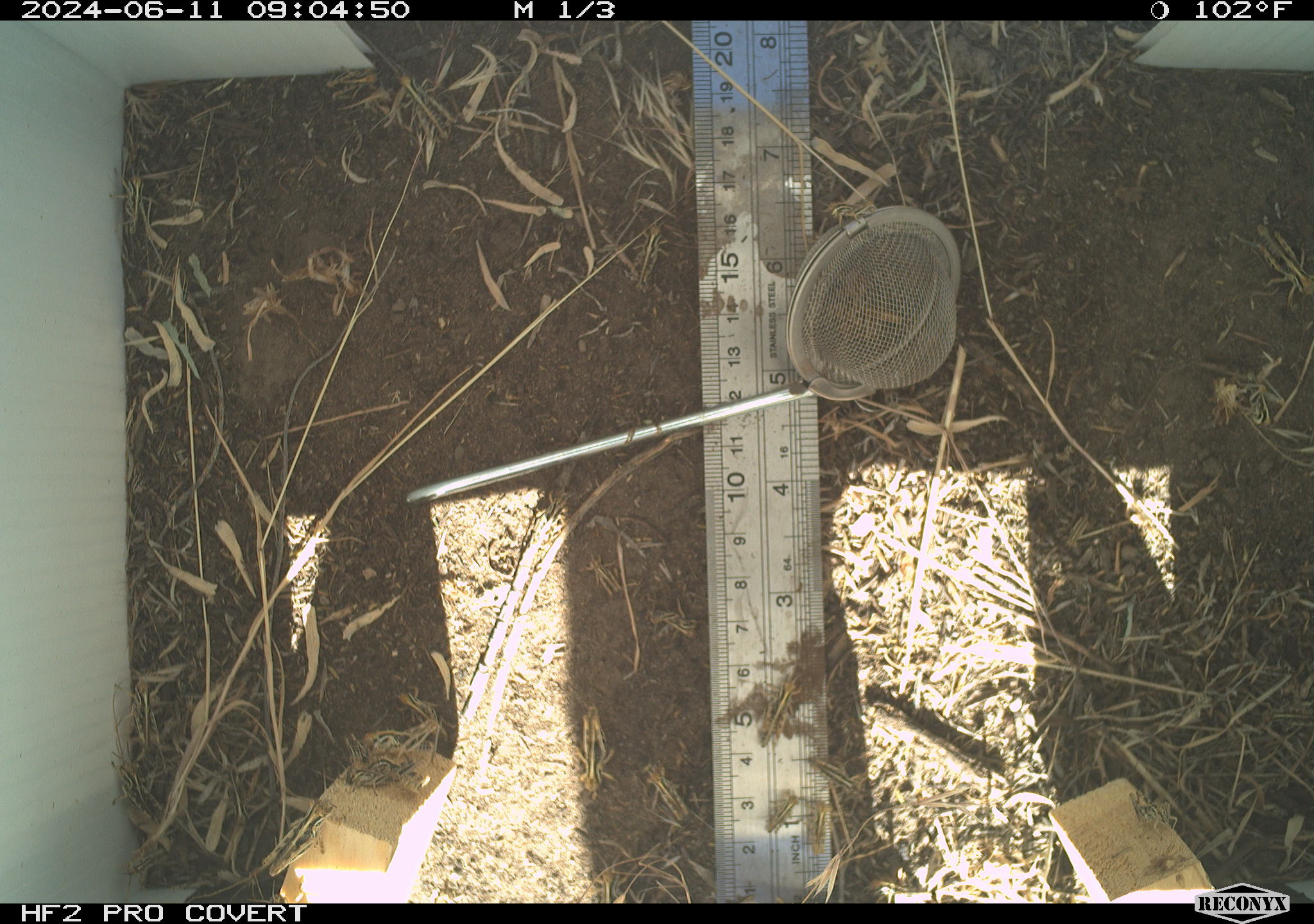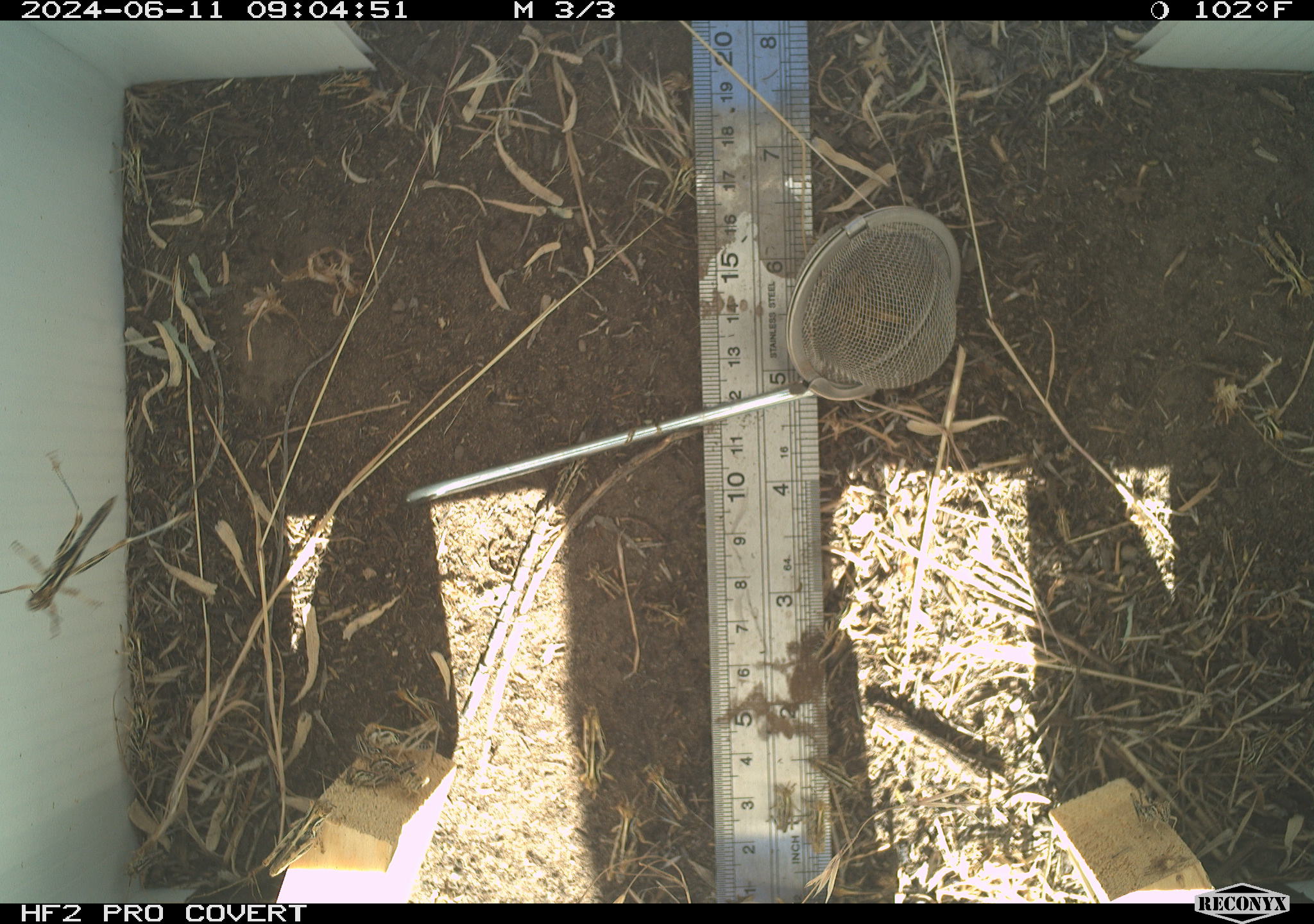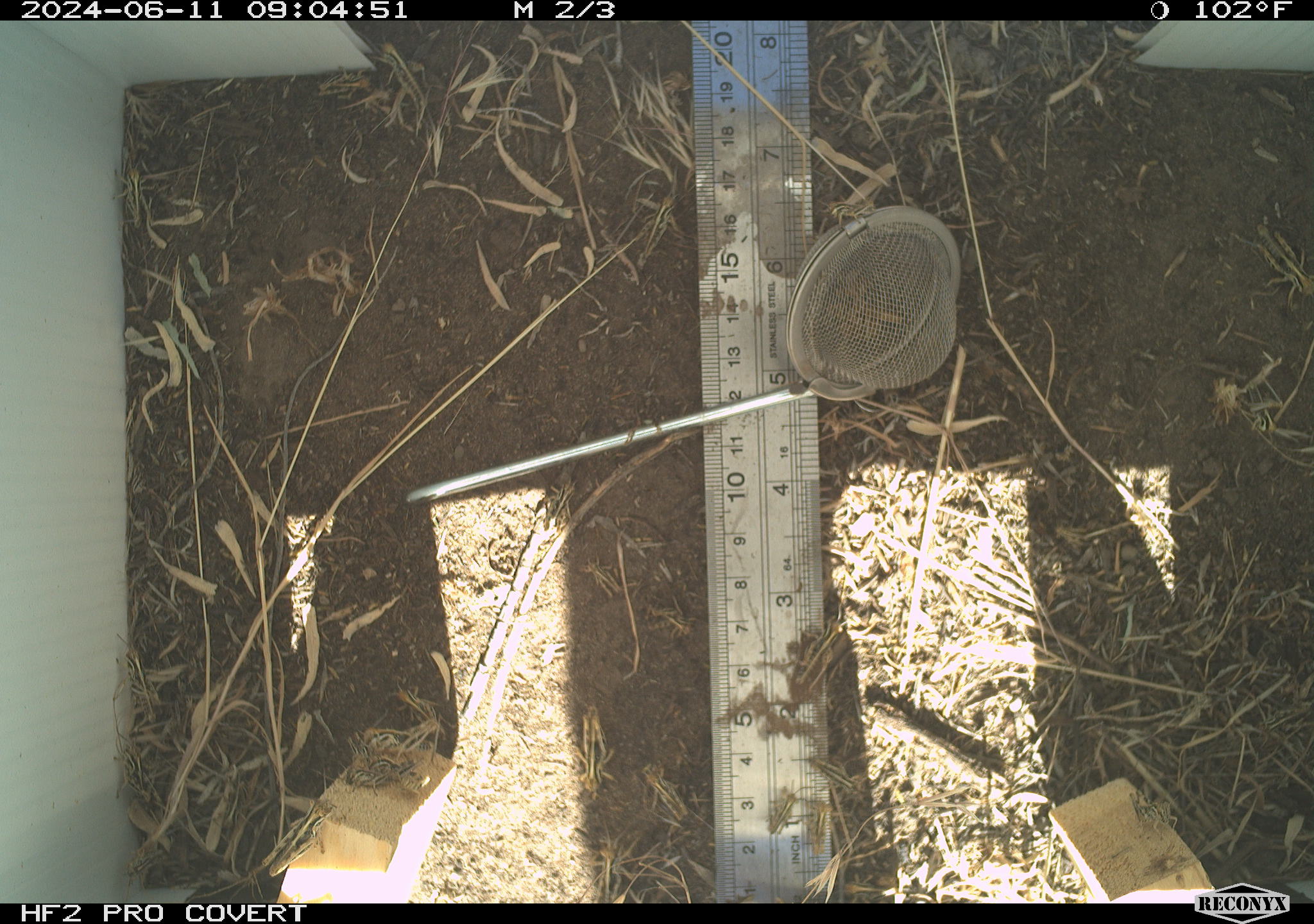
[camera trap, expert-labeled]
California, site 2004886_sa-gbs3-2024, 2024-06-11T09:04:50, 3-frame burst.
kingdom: Animalia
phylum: Arthropoda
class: Insecta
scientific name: Insecta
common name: insect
Insect (Insecta).